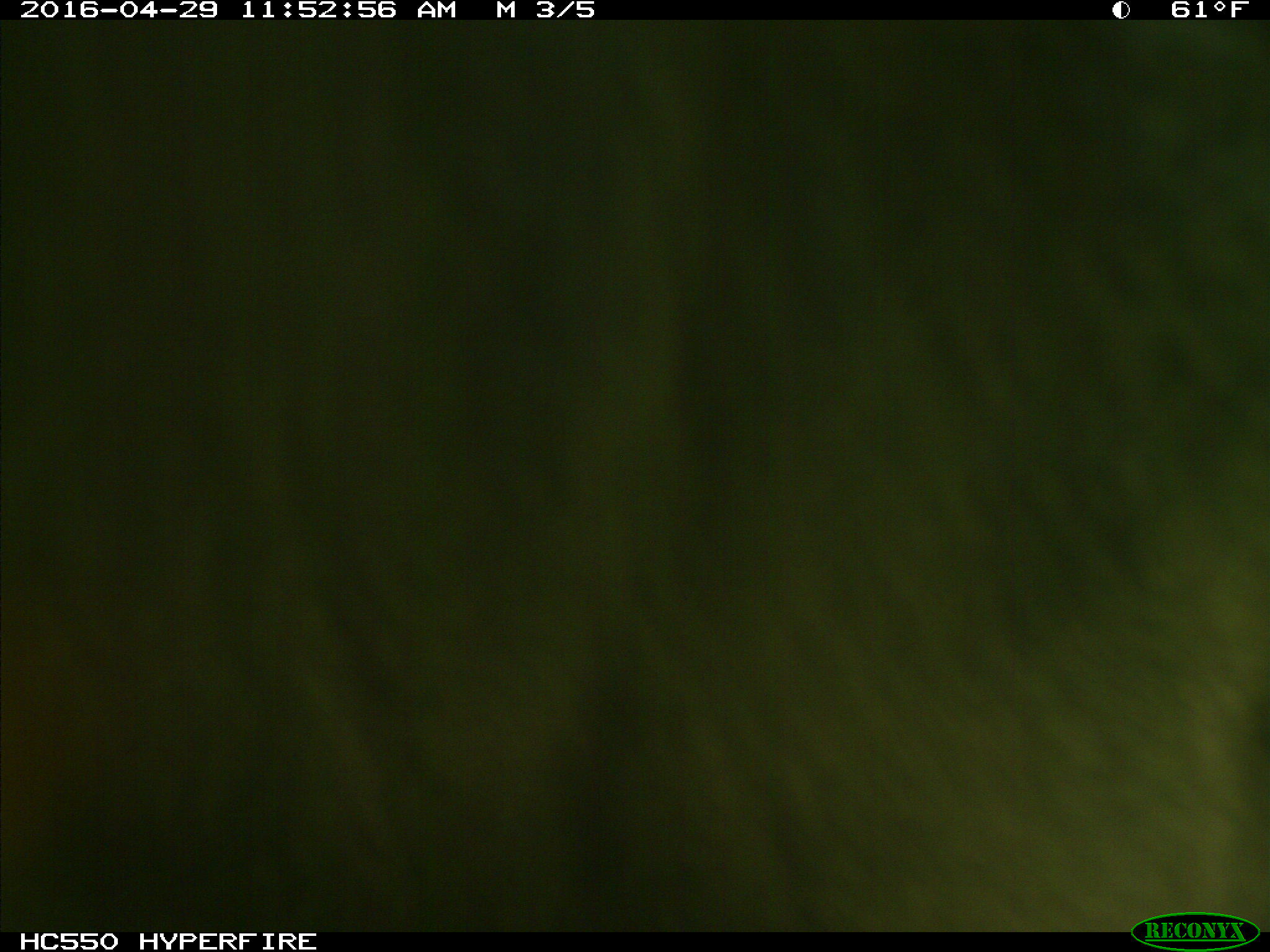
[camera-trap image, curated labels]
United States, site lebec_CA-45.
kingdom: Animalia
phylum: Chordata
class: Mammalia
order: Artiodactyla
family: Bovidae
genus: Bos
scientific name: Bos taurus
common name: domestic cow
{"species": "Bos taurus (domestic cow)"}